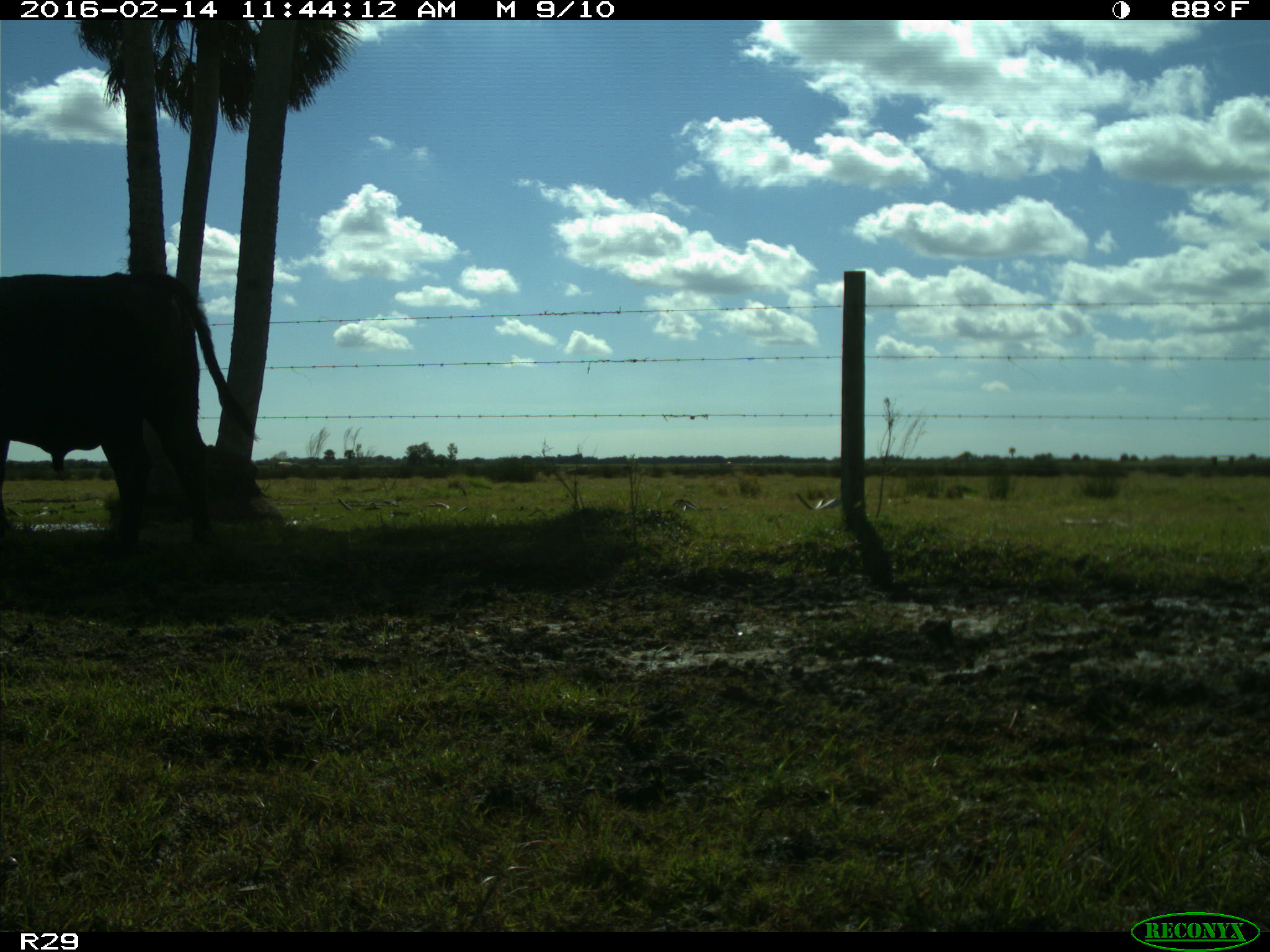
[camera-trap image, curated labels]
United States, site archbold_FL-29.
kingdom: Animalia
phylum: Chordata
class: Mammalia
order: Artiodactyla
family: Bovidae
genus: Bos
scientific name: Bos taurus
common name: domestic cow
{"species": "Bos taurus (domestic cow)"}